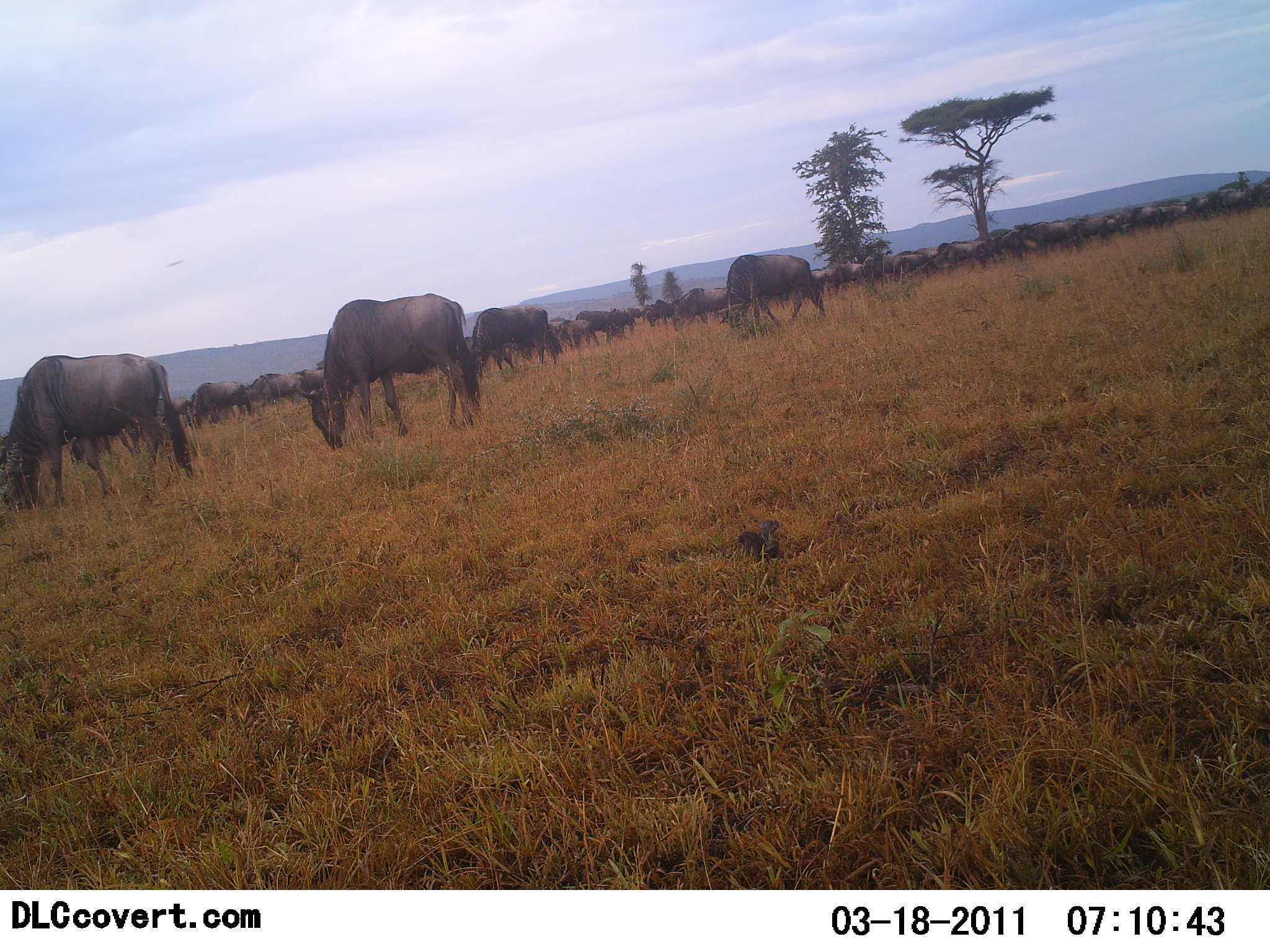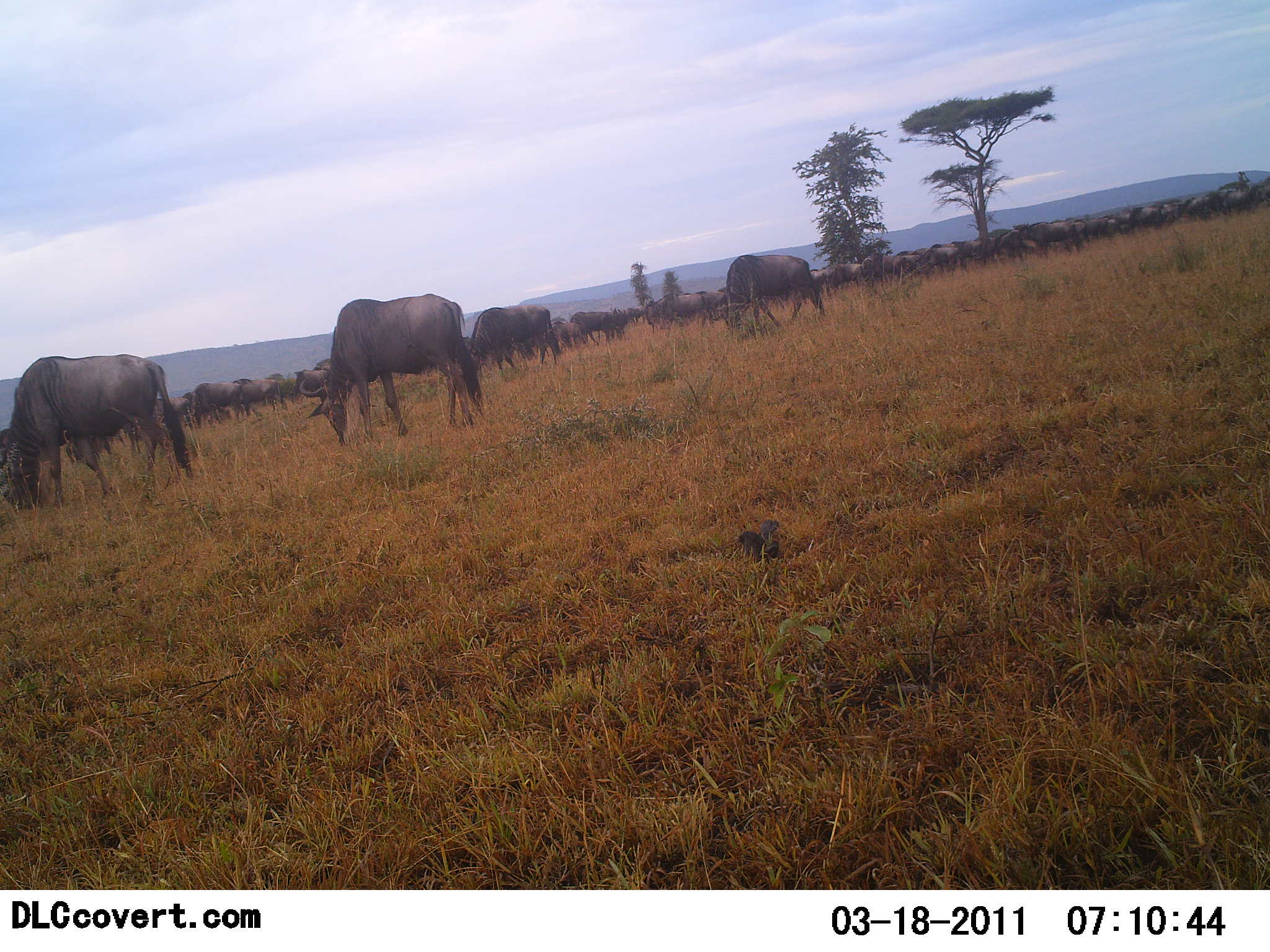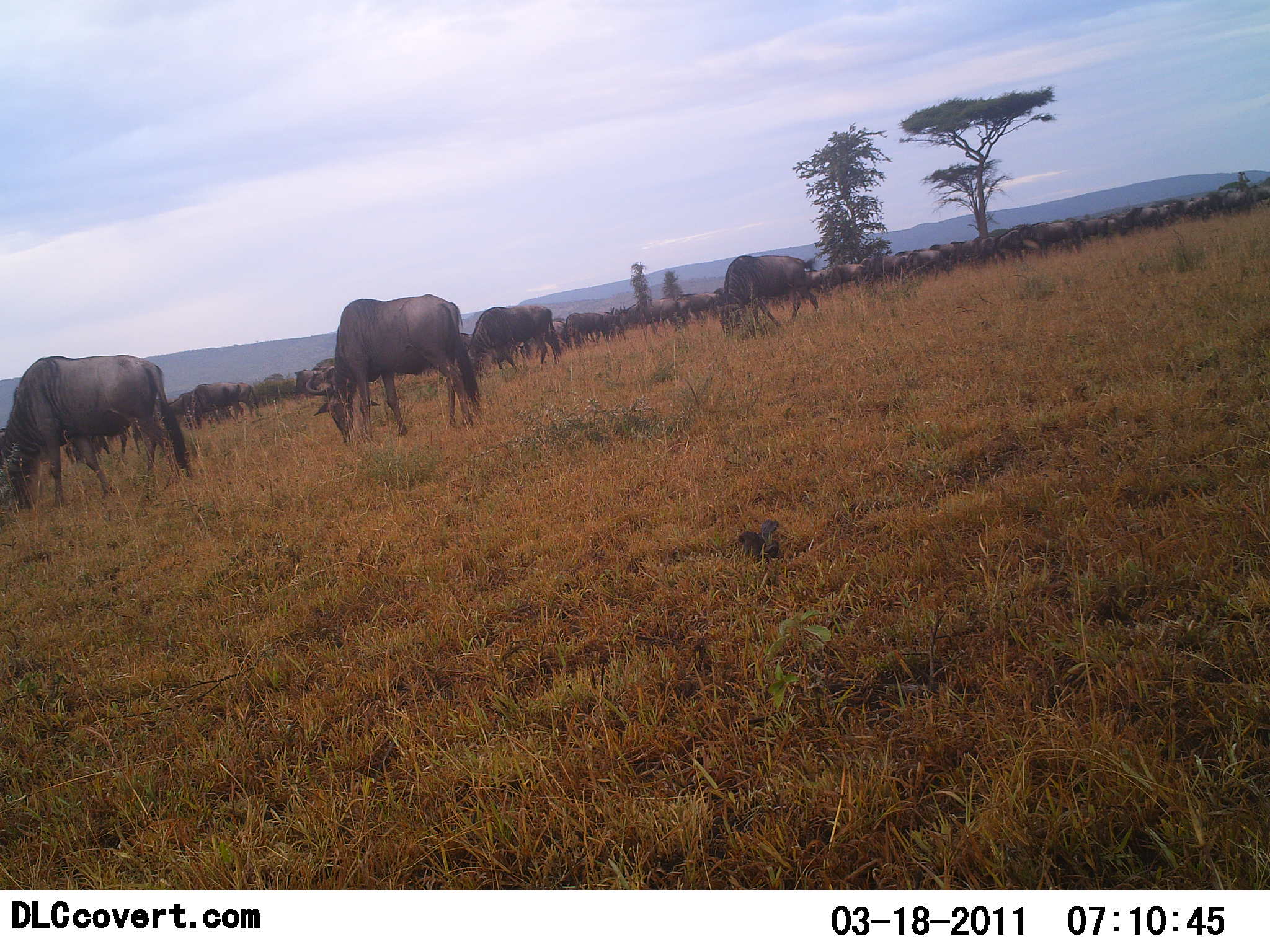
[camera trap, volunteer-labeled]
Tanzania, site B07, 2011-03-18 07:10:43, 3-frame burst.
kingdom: Animalia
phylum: Chordata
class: Mammalia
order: Artiodactyla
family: Bovidae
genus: Connochaetes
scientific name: Connochaetes taurinus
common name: blue wildebeest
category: wildebeest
Wildebeest (blue wildebeest) (Connochaetes taurinus), count 51+. Behavior (volunteer vote fractions): standing 58%, resting 0%, moving 42%, interacting 8%. Young present (vote fraction): 0%. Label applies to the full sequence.